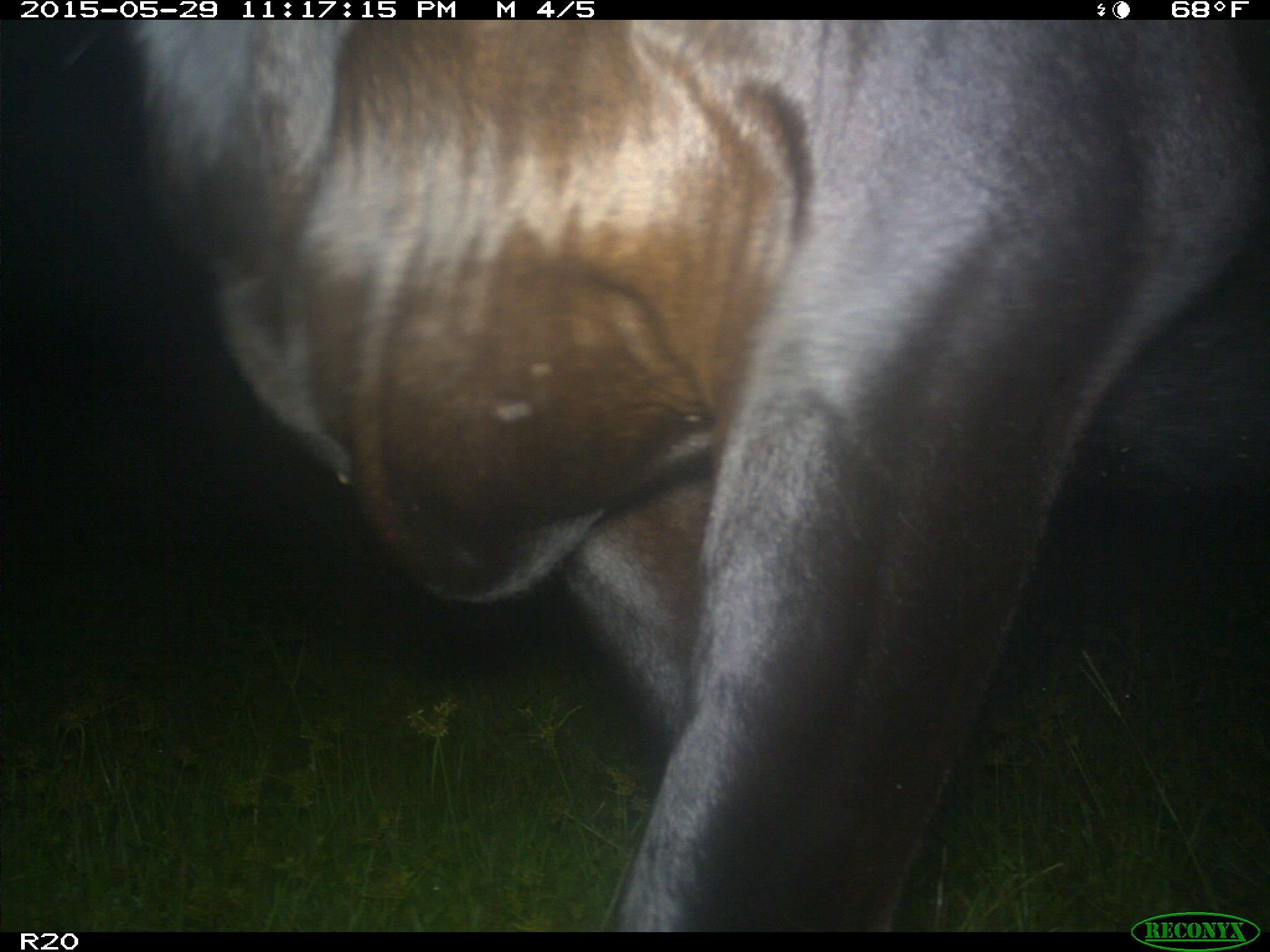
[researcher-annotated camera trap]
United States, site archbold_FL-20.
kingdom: Animalia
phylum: Chordata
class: Mammalia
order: Artiodactyla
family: Bovidae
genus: Bos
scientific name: Bos taurus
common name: domestic cow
Bos taurus (domestic cow).